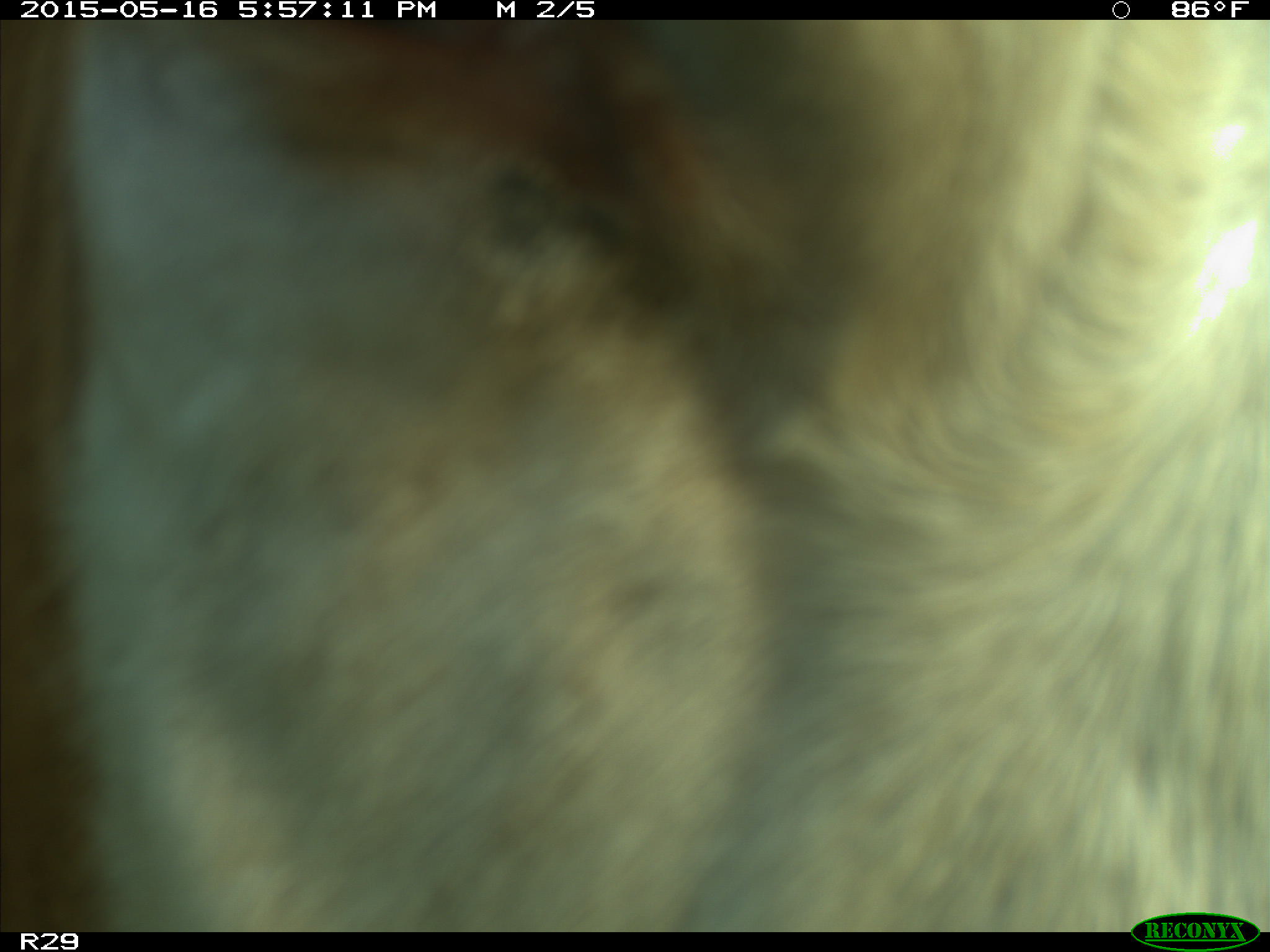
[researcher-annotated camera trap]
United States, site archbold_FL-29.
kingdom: Animalia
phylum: Chordata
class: Mammalia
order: Artiodactyla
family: Bovidae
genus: Bos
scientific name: Bos taurus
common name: domestic cow